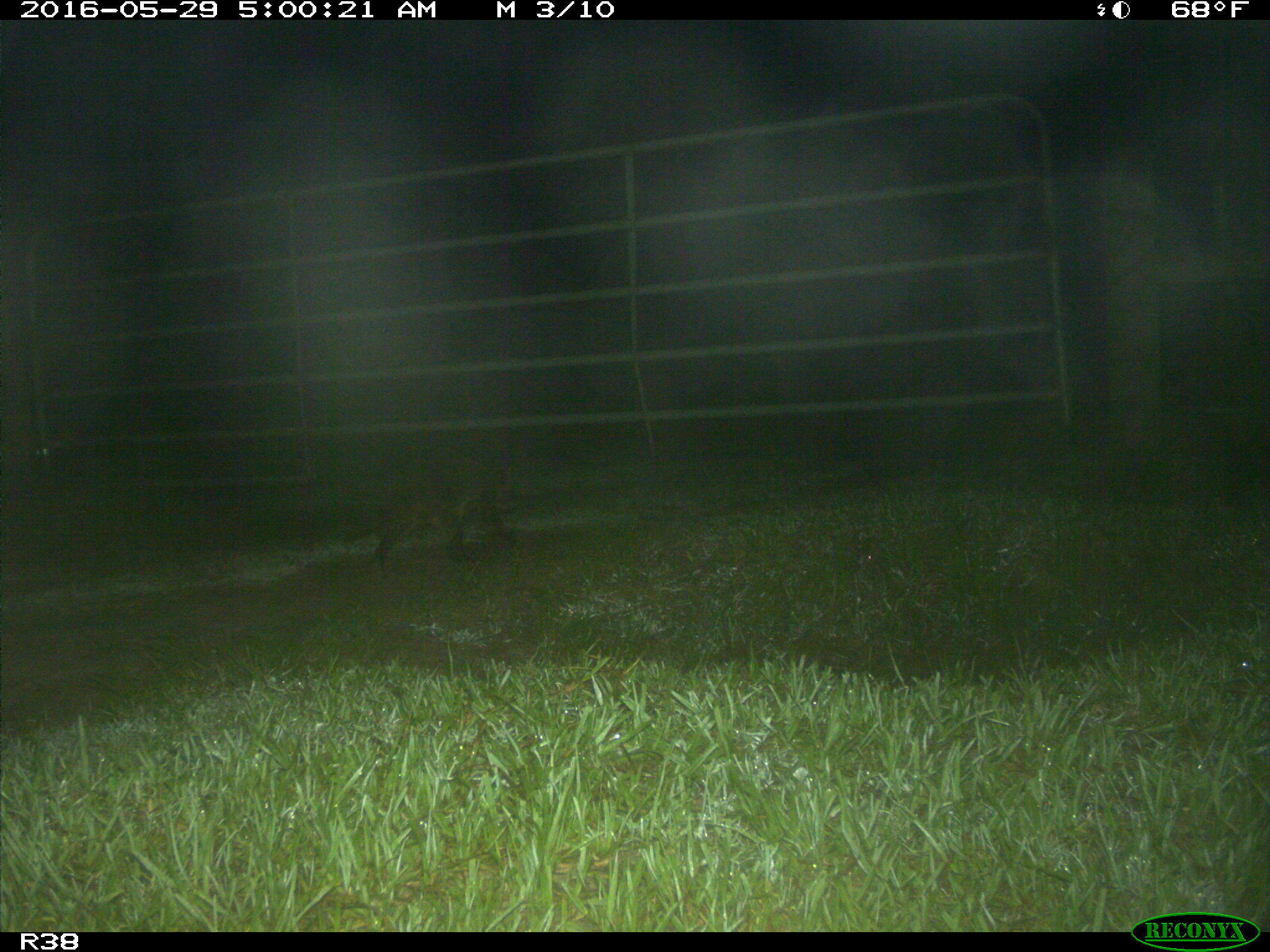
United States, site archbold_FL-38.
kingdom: Animalia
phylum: Chordata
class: Mammalia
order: Carnivora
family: Procyonidae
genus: Procyon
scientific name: Procyon lotor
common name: common raccoon